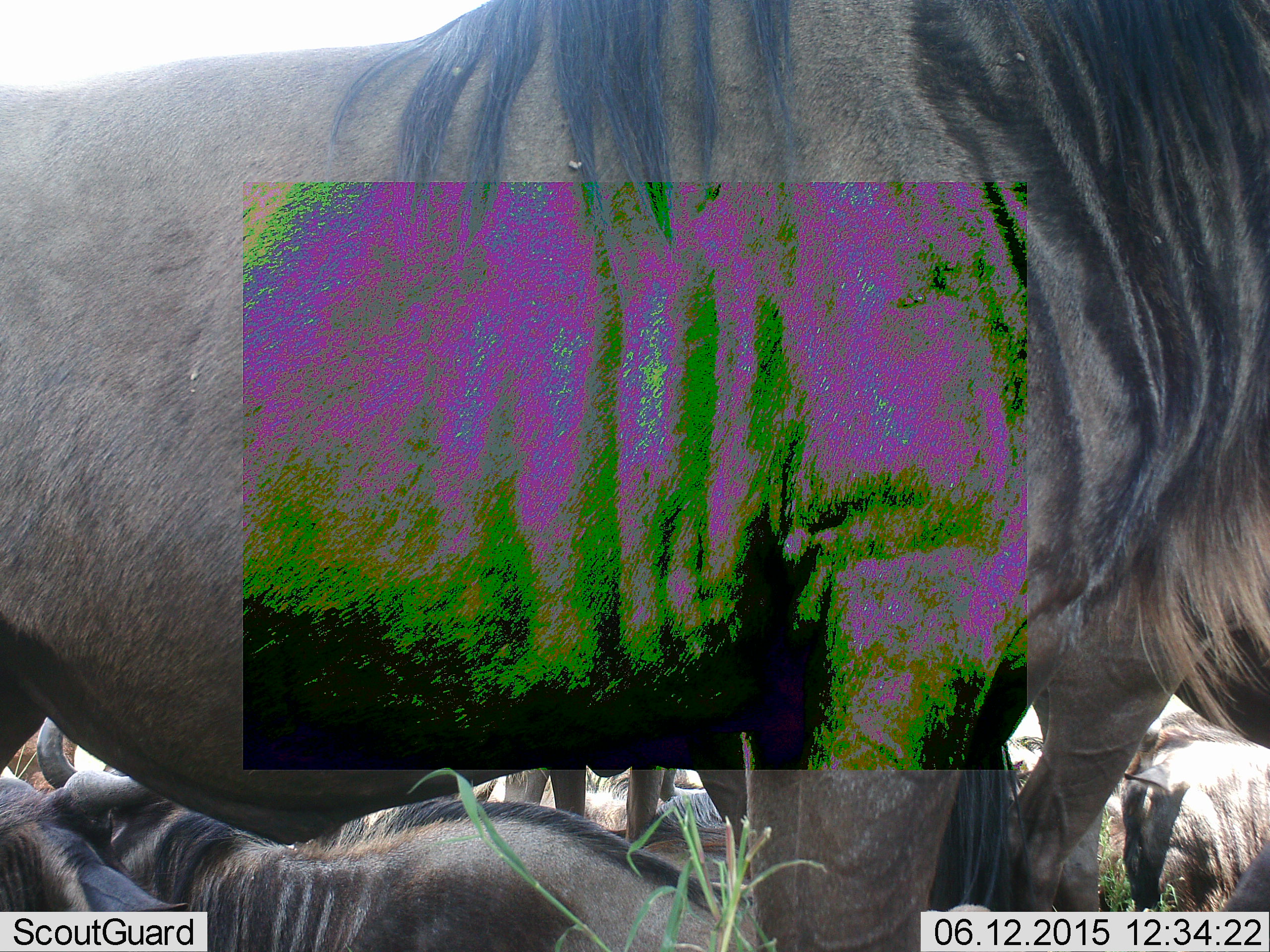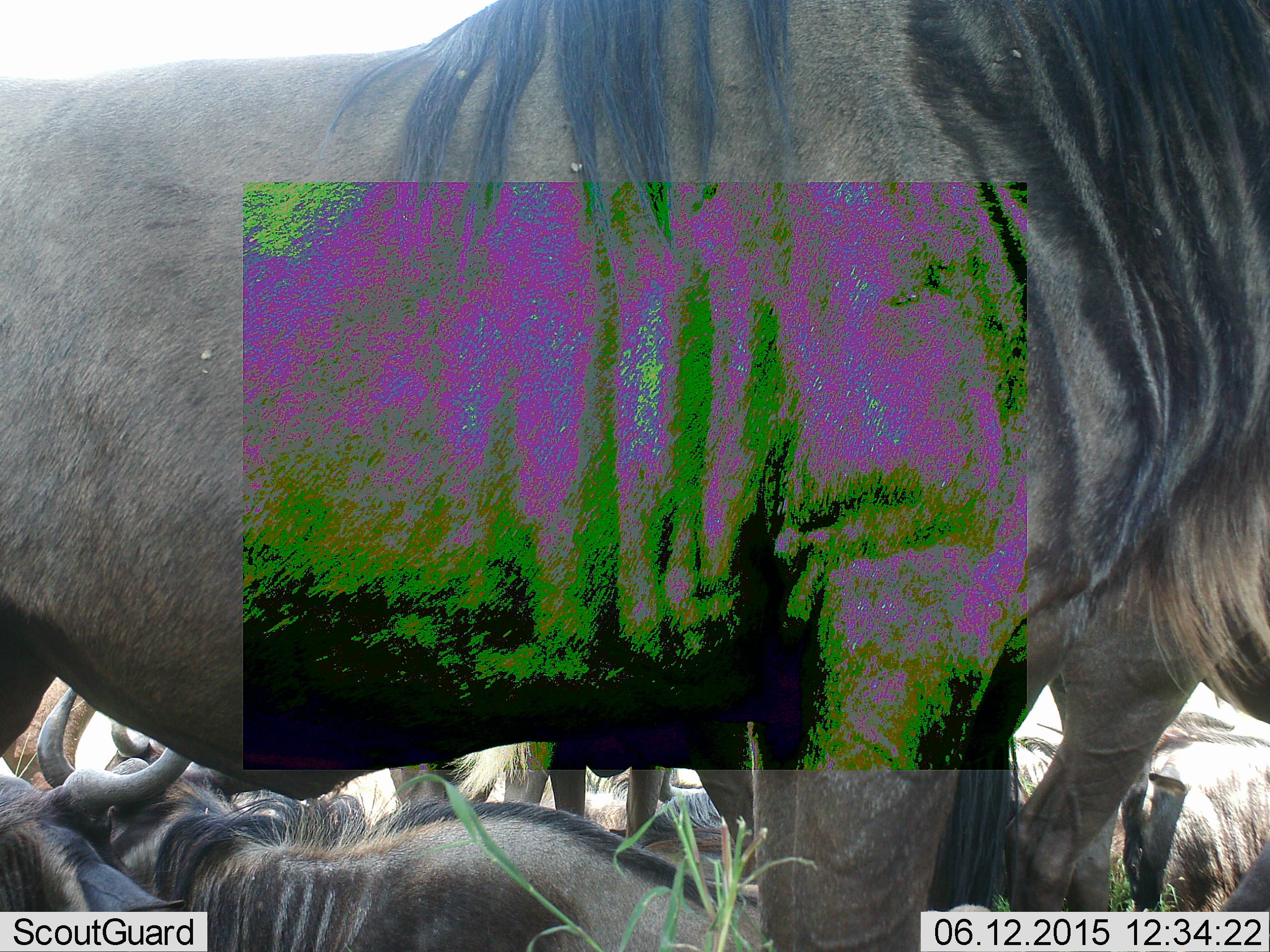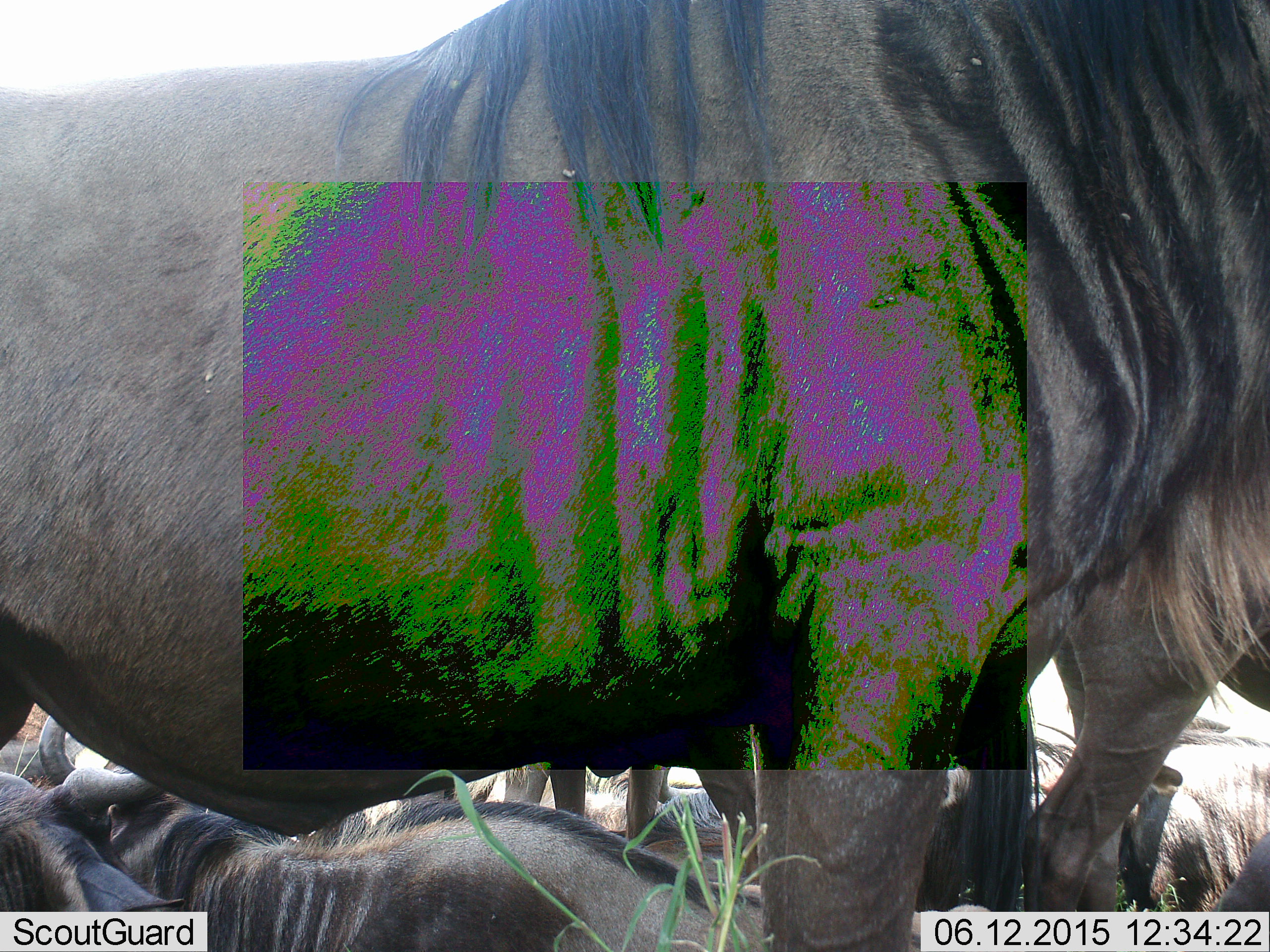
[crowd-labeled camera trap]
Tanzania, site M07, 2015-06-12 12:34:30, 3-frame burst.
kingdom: Animalia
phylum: Chordata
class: Mammalia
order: Artiodactyla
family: Bovidae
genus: Connochaetes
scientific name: Connochaetes taurinus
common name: blue wildebeest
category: wildebeest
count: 7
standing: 80%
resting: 80%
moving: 10%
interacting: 10%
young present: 10%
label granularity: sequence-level